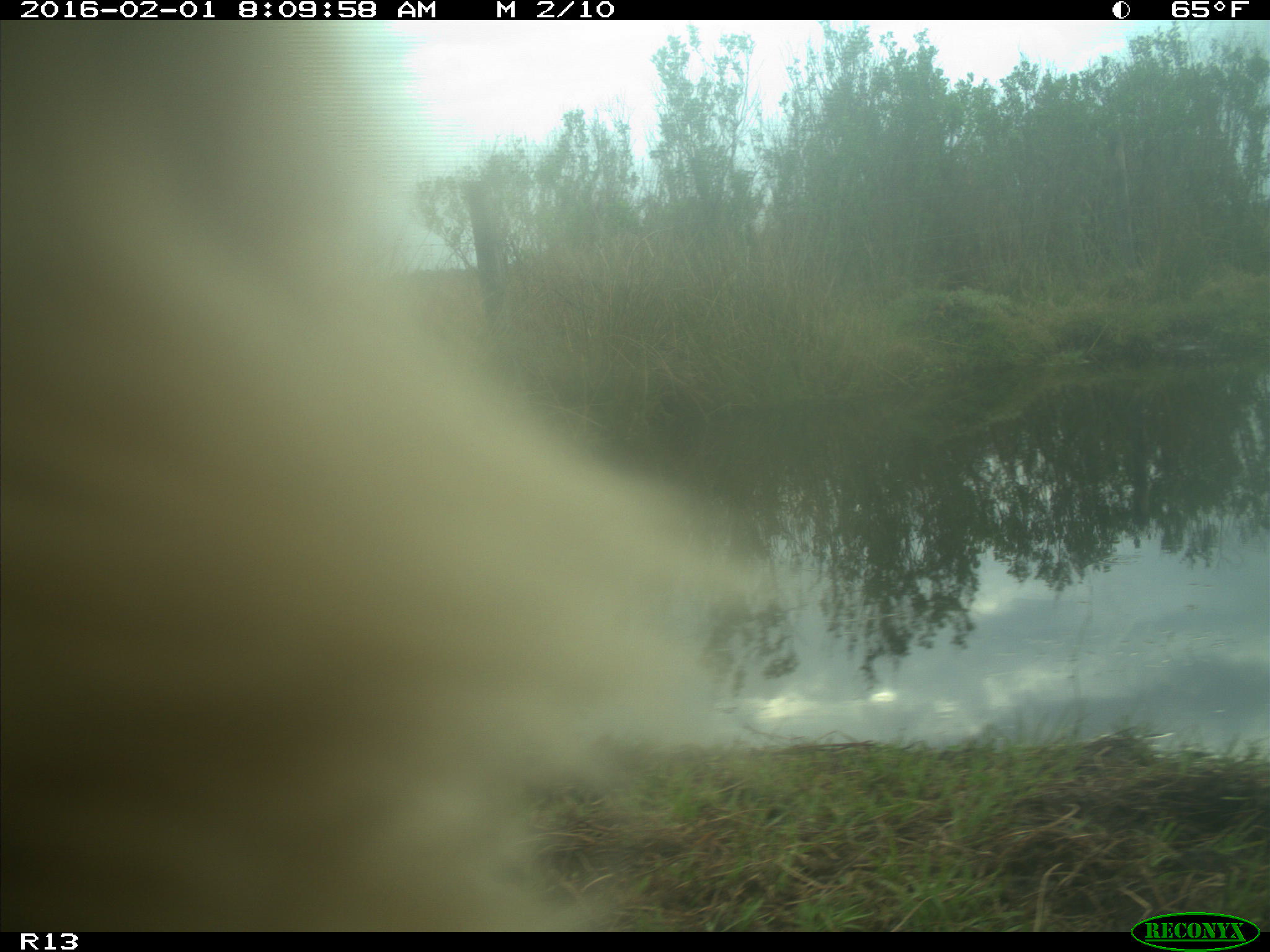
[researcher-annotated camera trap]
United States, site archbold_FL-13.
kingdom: Animalia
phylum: Chordata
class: Mammalia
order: Artiodactyla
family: Bovidae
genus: Bos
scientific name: Bos taurus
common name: domestic cow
Bos taurus (domestic cow).